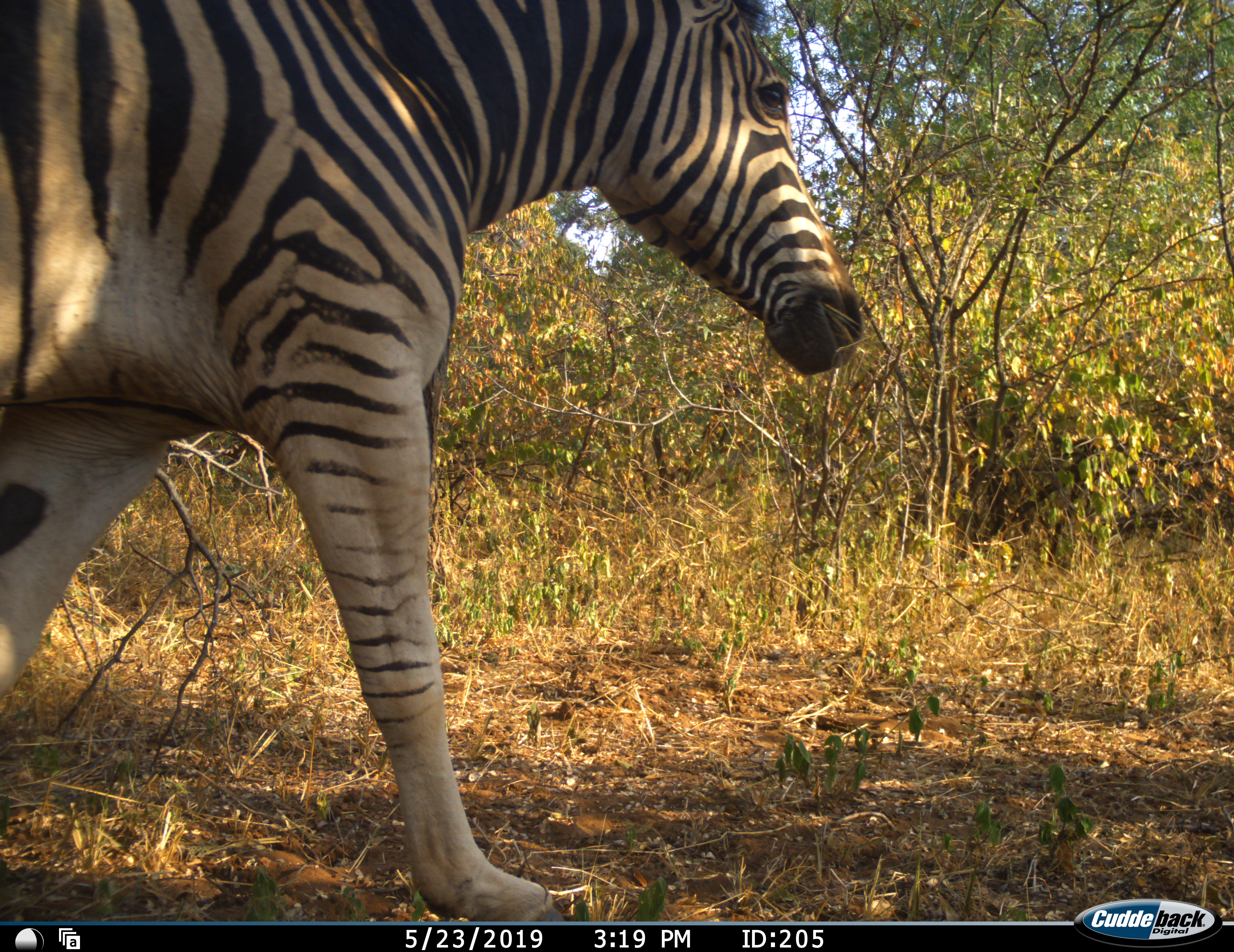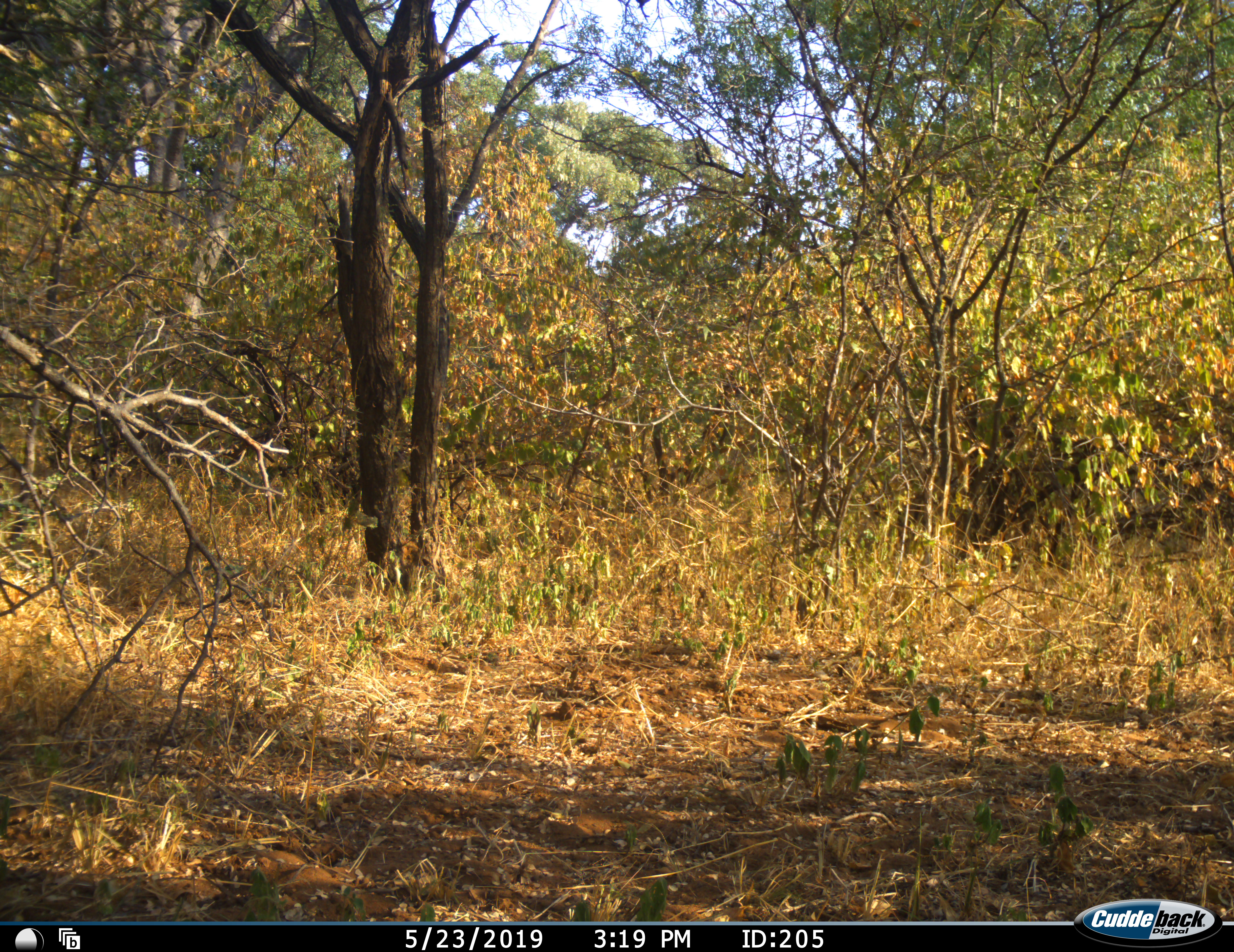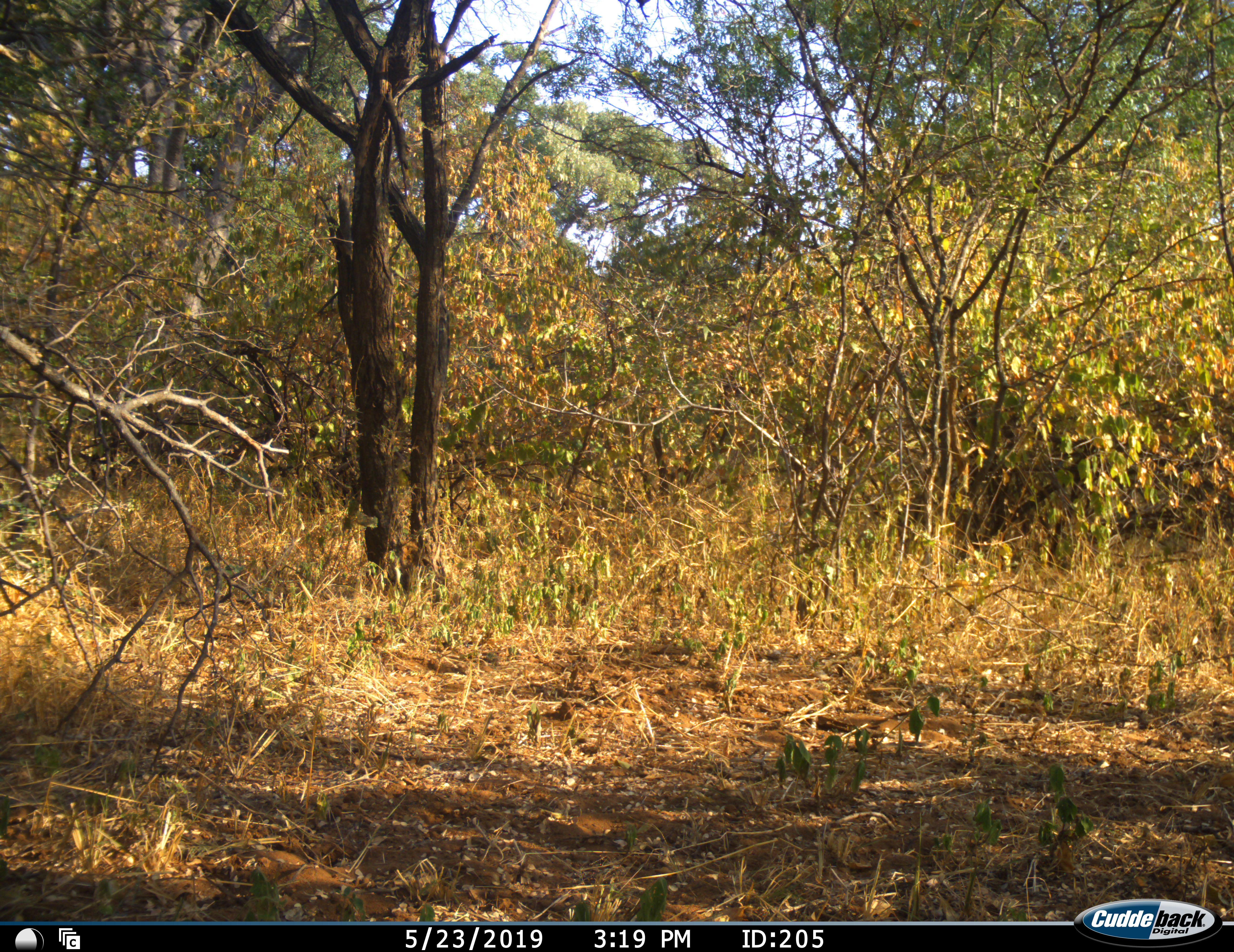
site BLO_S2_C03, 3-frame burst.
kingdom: Animalia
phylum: Chordata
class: Mammalia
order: Perissodactyla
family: Equidae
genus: Equus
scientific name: Equus quagga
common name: plains zebra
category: zebraplains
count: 1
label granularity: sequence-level